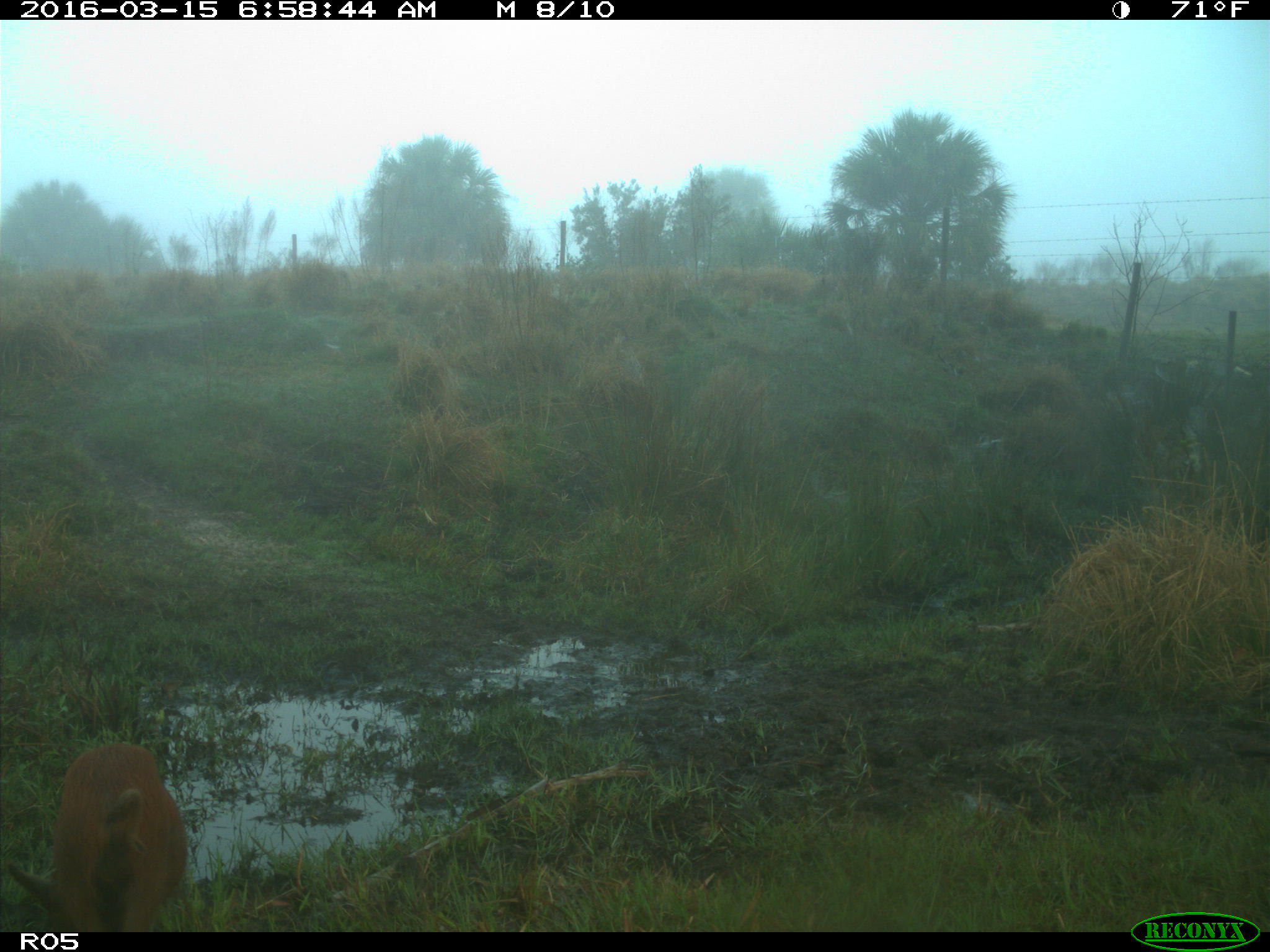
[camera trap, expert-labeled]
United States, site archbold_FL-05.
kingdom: Animalia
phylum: Chordata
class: Mammalia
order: Artiodactyla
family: Suidae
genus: Sus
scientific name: Sus scrofa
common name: wild boar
Sus scrofa (wild boar).